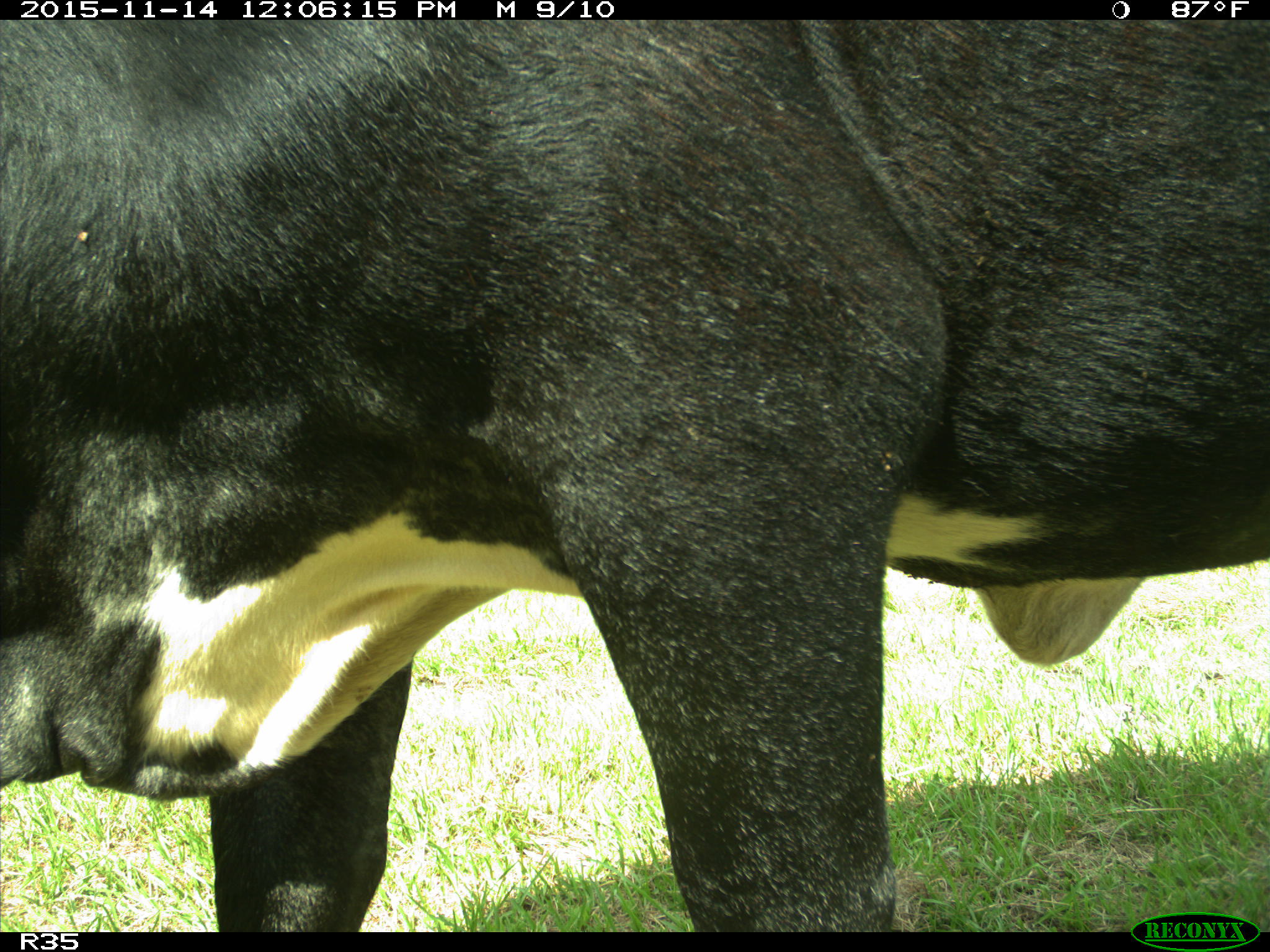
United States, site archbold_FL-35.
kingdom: Animalia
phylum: Chordata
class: Mammalia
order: Artiodactyla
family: Bovidae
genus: Bos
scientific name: Bos taurus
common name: domestic cow